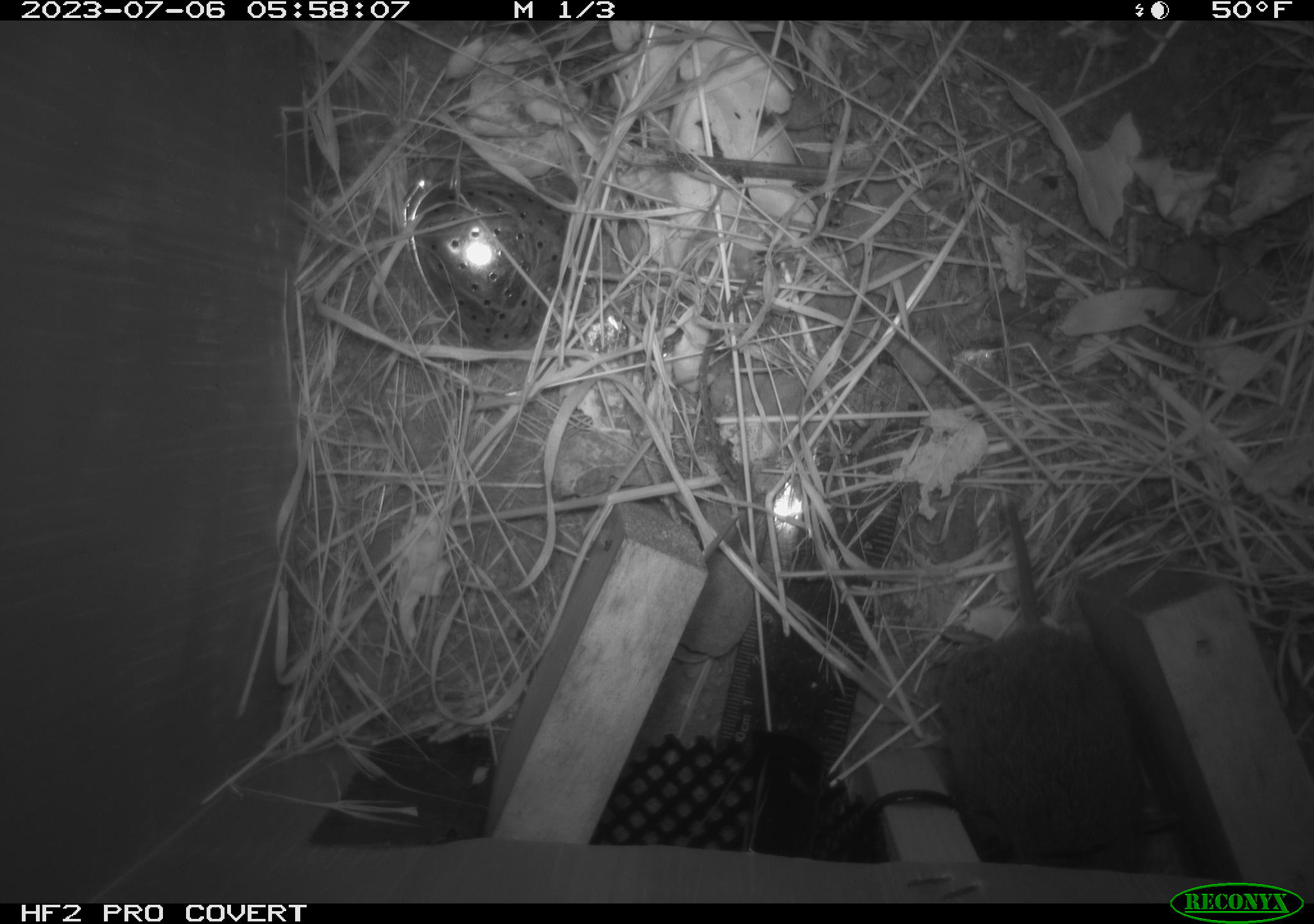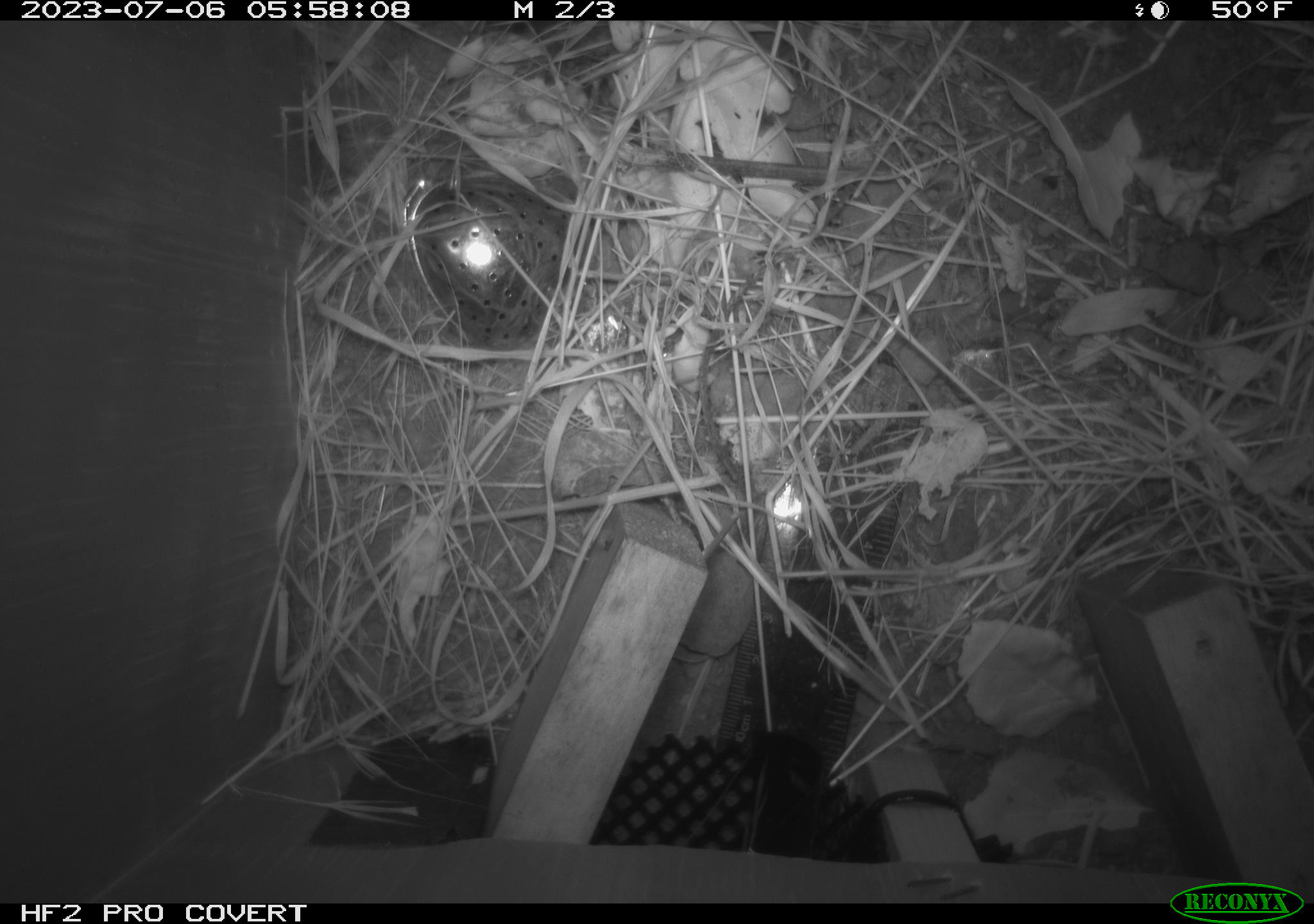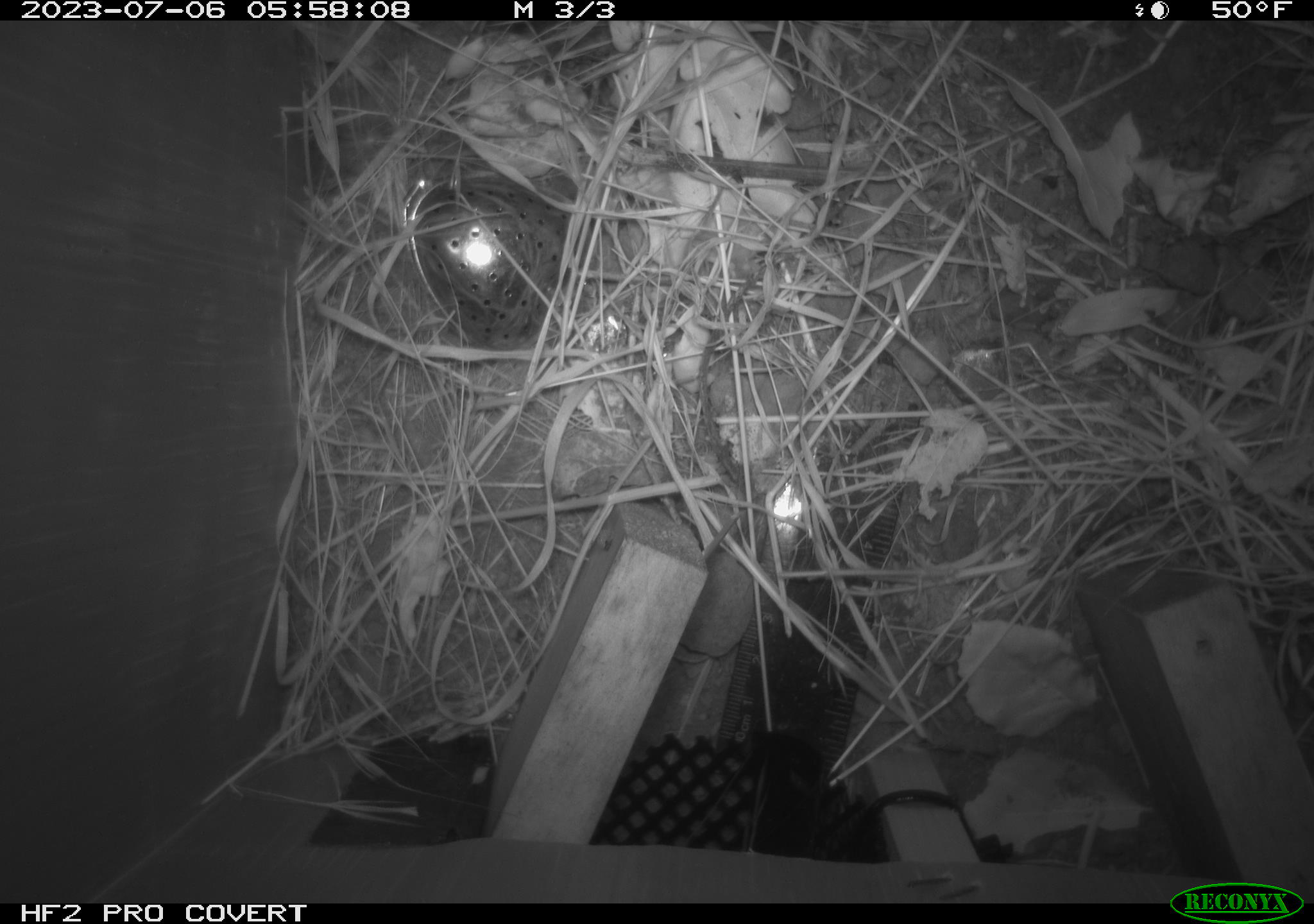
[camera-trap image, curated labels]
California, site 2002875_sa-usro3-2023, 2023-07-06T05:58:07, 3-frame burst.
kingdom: Animalia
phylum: Chordata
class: Mammalia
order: Rodentia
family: Cricetidae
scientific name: Arvicolinae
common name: voles, lemmings, and muskrats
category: arvicolinae subfamily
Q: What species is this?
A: Arvicolinae subfamily (voles, lemmings, and muskrats) (Arvicolinae).